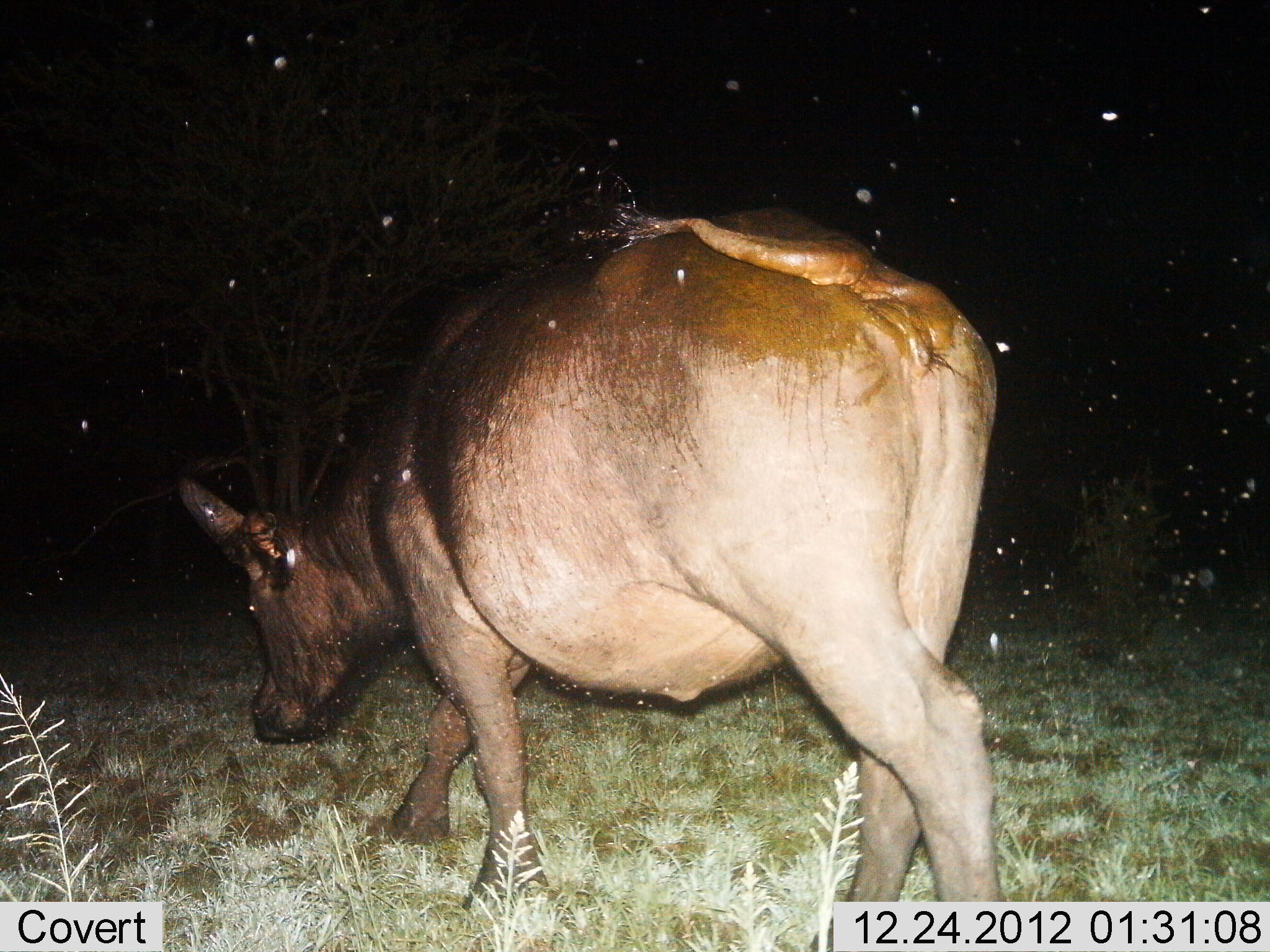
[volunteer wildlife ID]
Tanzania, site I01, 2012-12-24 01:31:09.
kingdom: Animalia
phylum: Chordata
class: Mammalia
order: Artiodactyla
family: Bovidae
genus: Syncerus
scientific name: Syncerus caffer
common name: cape buffalo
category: buffalo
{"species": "buffalo (cape buffalo) (Syncerus caffer)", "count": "1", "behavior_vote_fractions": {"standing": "5%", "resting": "0%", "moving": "76%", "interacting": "5%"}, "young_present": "0%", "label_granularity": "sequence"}